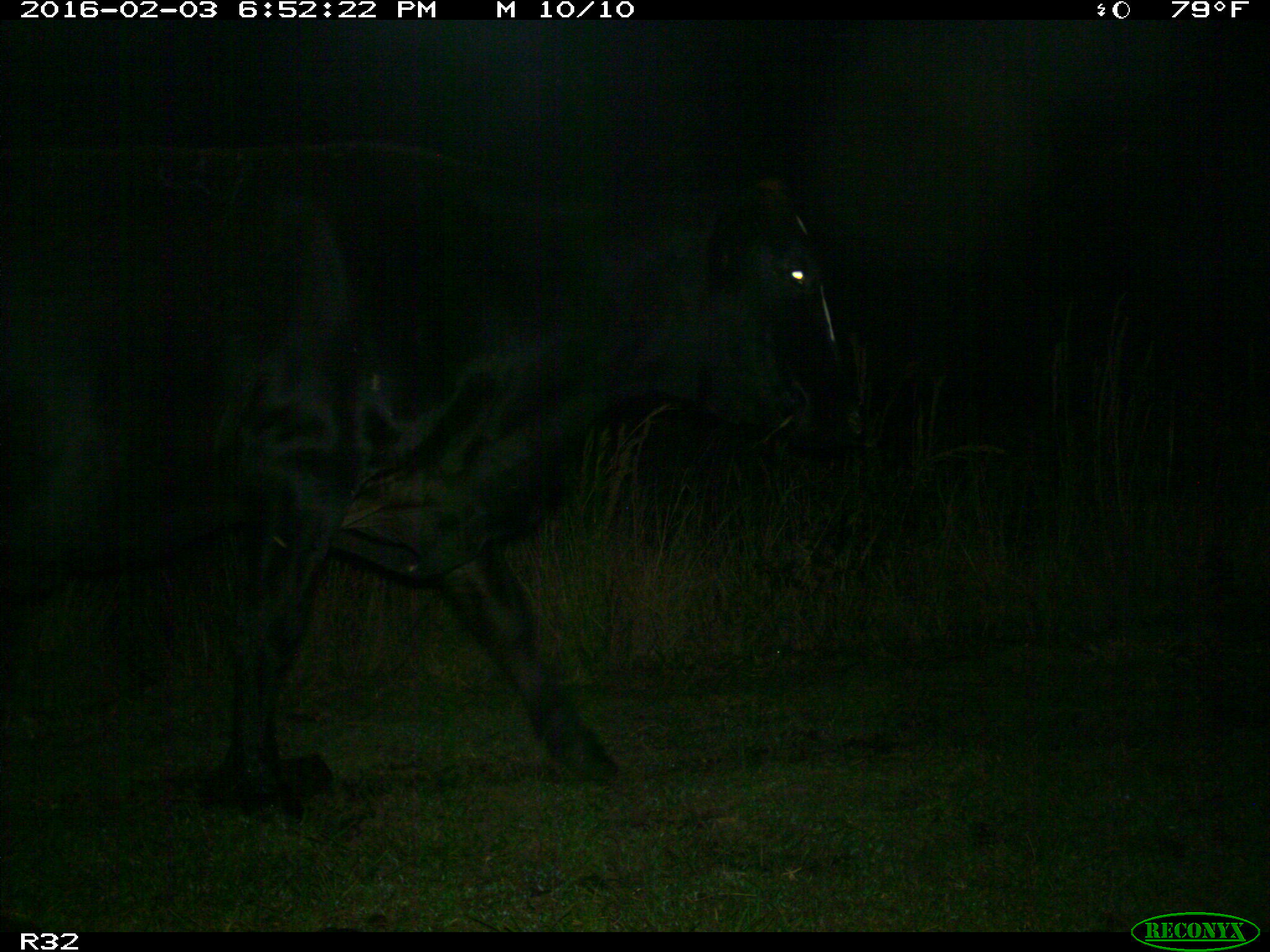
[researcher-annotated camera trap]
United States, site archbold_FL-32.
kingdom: Animalia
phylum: Chordata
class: Mammalia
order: Artiodactyla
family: Bovidae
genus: Bos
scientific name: Bos taurus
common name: domestic cow